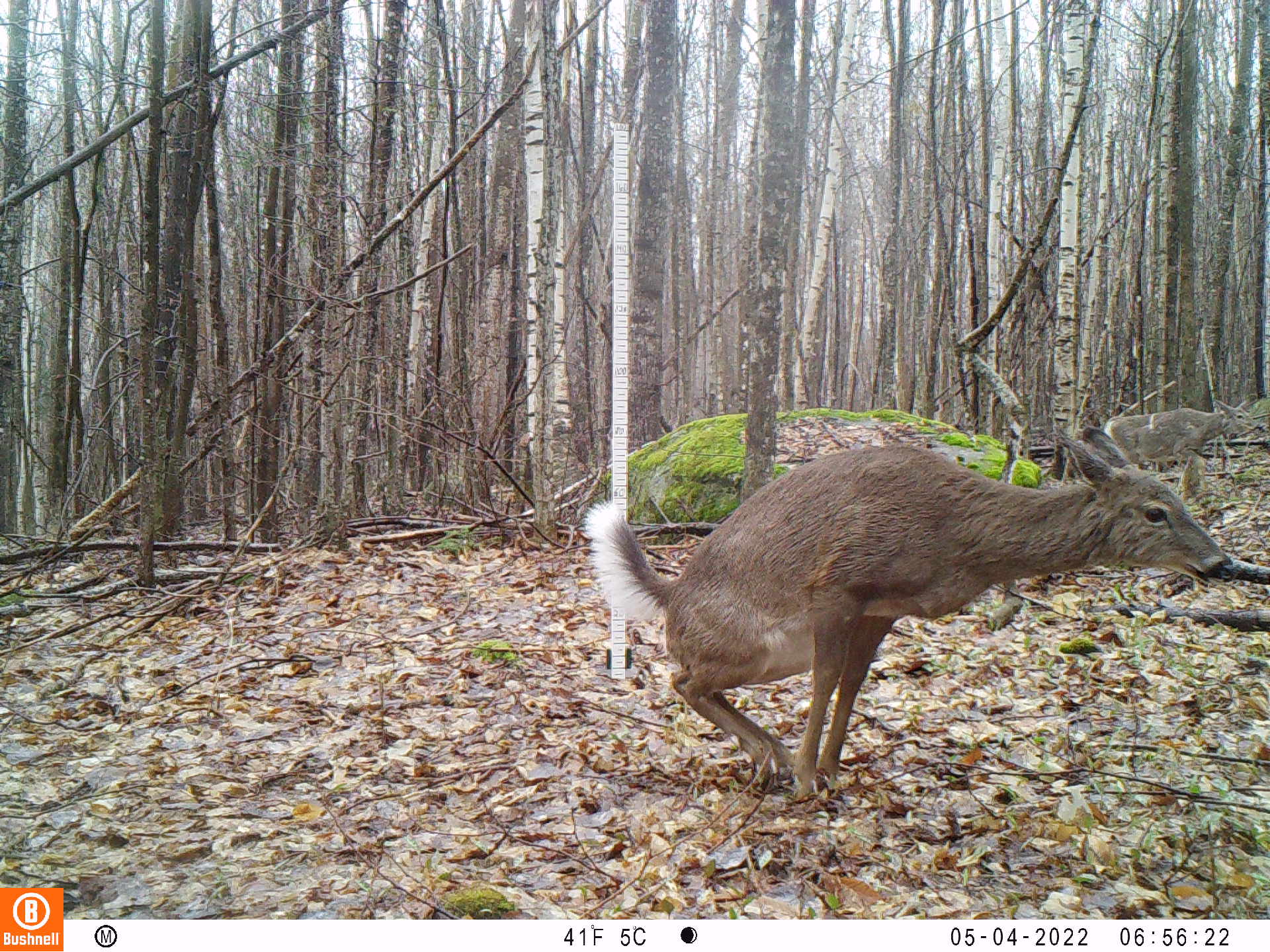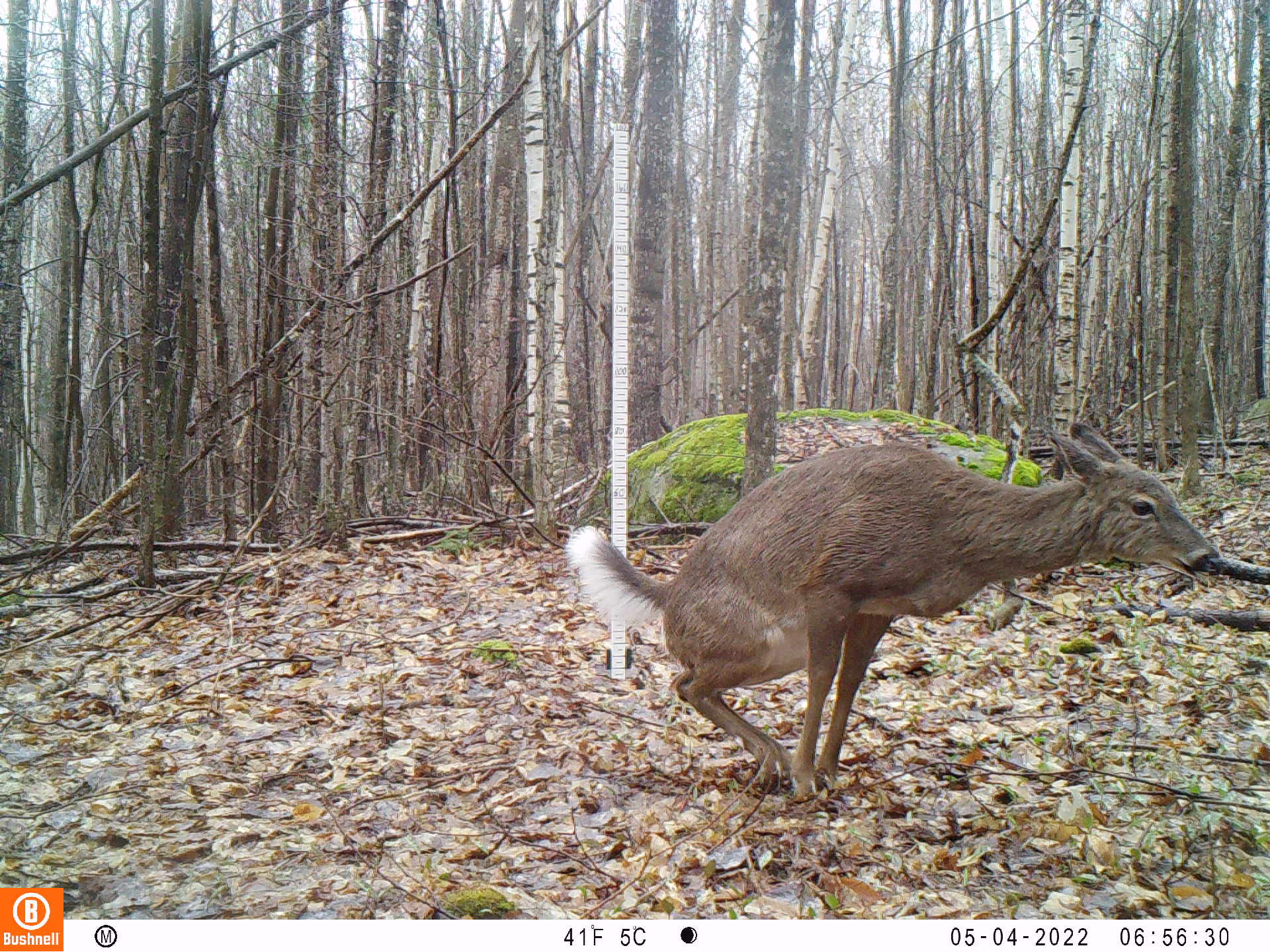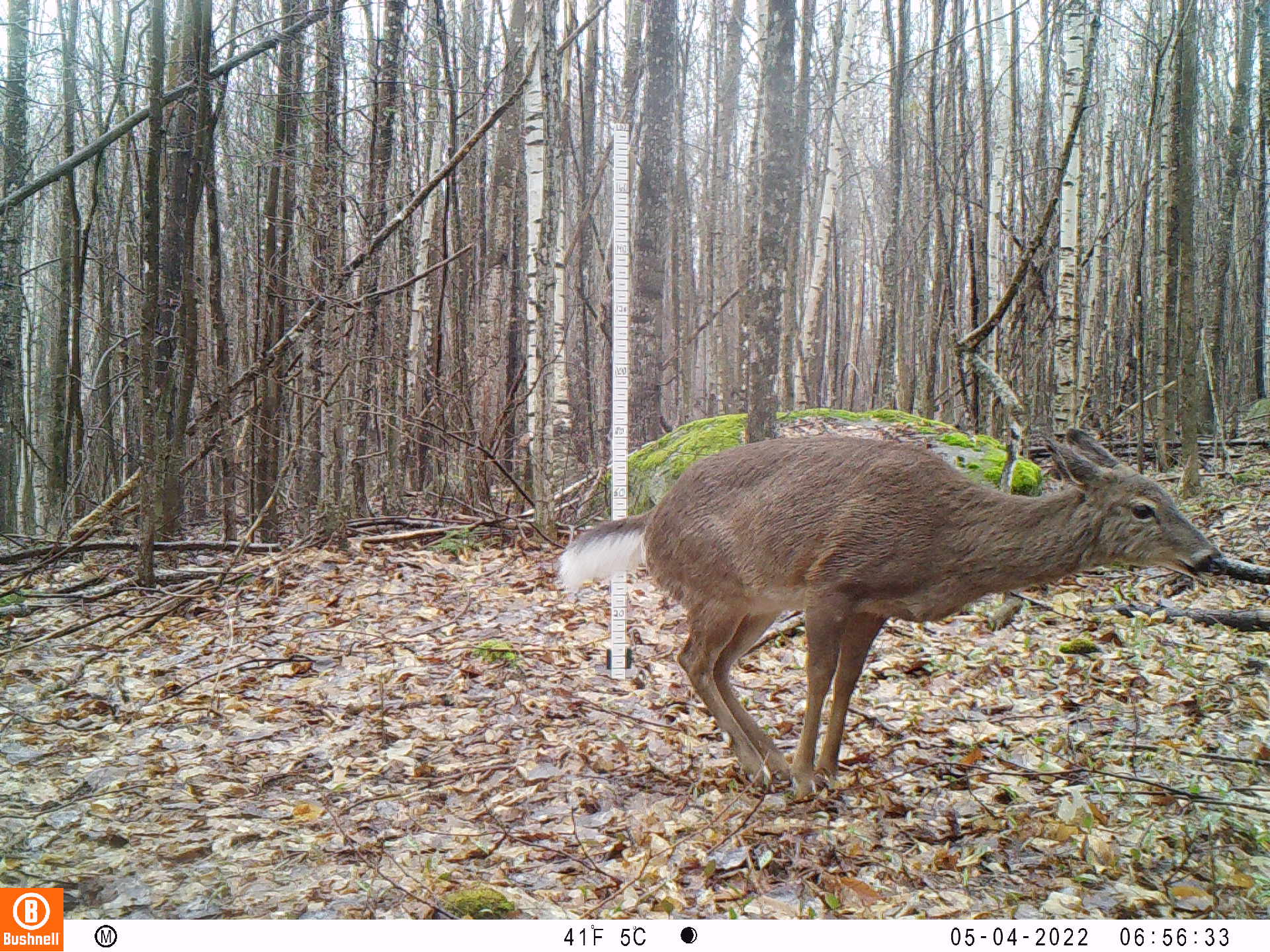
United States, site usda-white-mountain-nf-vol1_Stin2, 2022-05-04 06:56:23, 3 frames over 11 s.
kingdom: Animalia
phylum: Chordata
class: Mammalia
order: Artiodactyla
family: Cervidae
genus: Odocoileus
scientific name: Odocoileus virginianus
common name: white-tailed deer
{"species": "white-tailed deer (Odocoileus virginianus)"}